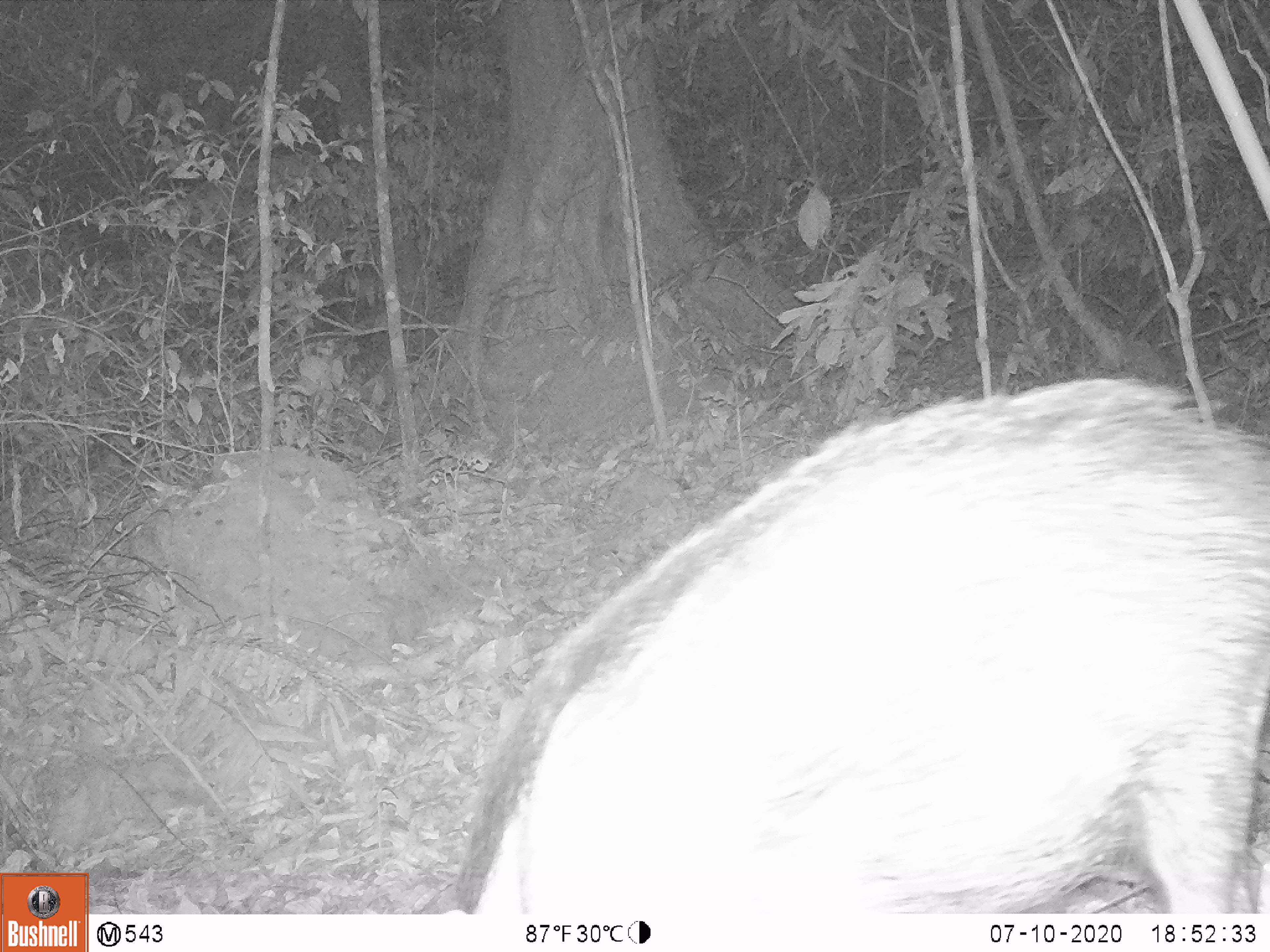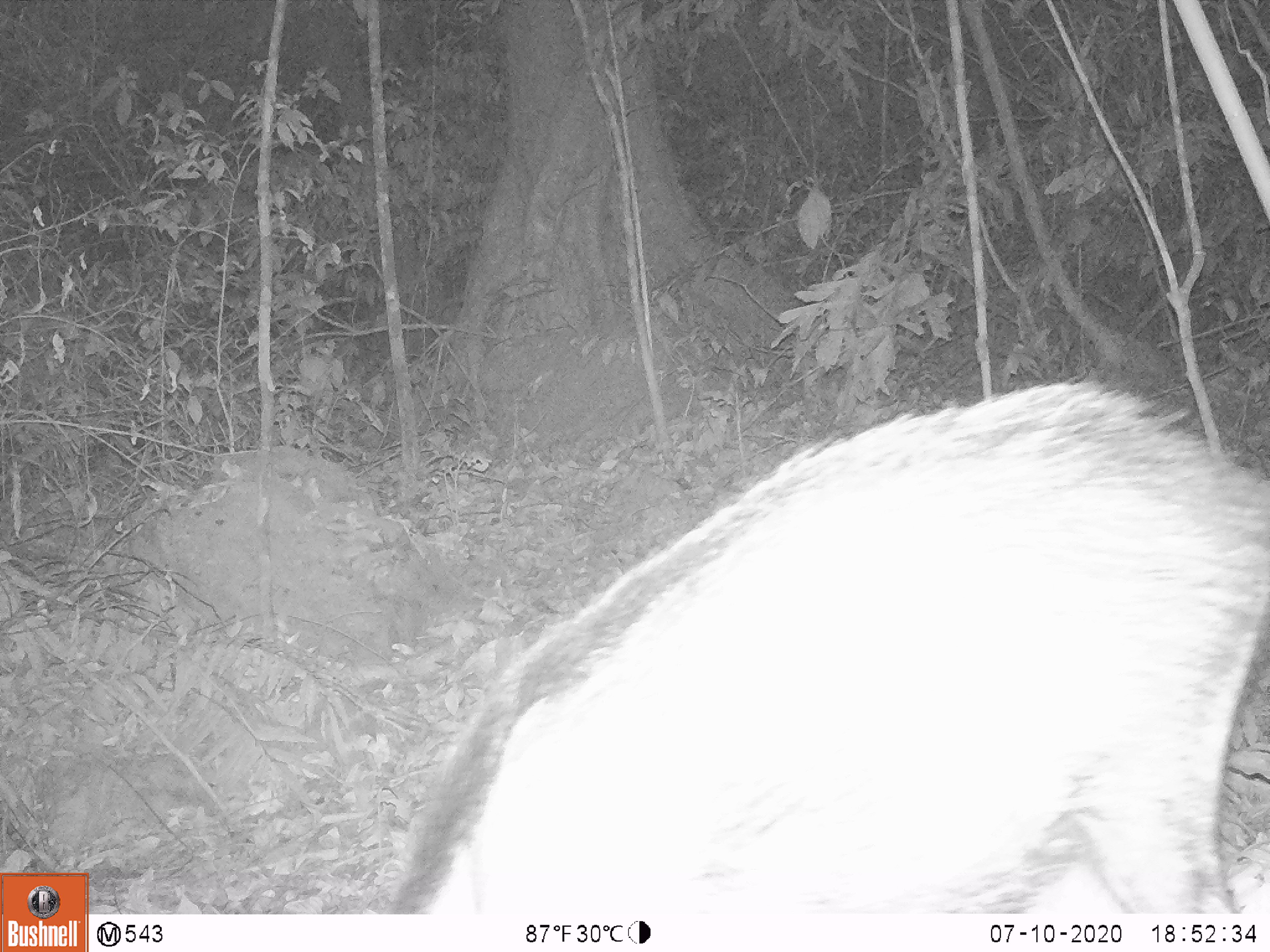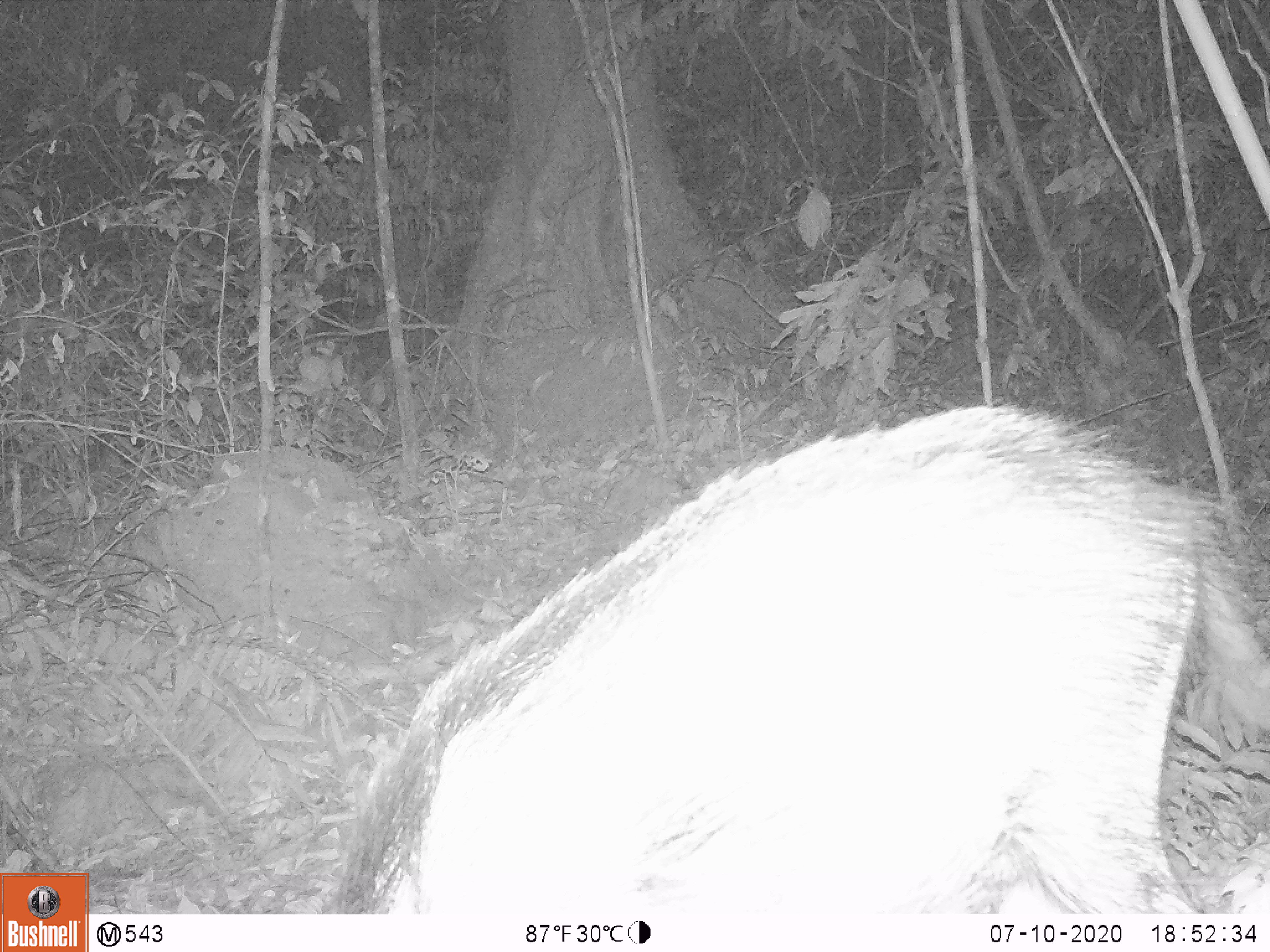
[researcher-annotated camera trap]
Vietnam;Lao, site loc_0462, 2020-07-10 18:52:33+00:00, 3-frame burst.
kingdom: Animalia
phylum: Chordata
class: Mammalia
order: Artiodactyla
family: Suidae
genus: Sus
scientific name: Sus scrofa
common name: eurasian wild pig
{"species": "eurasian wild pig (Sus scrofa)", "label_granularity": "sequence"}